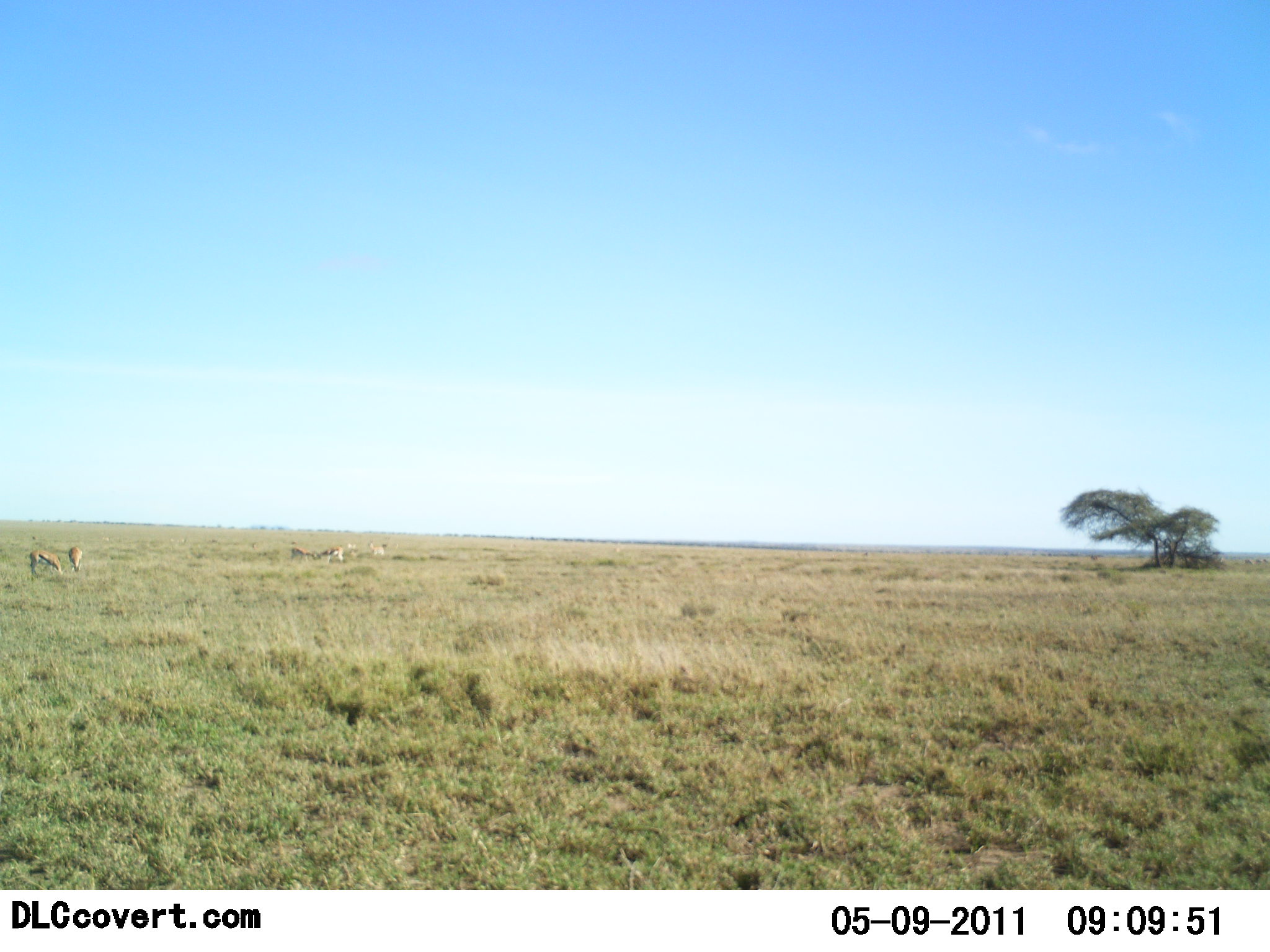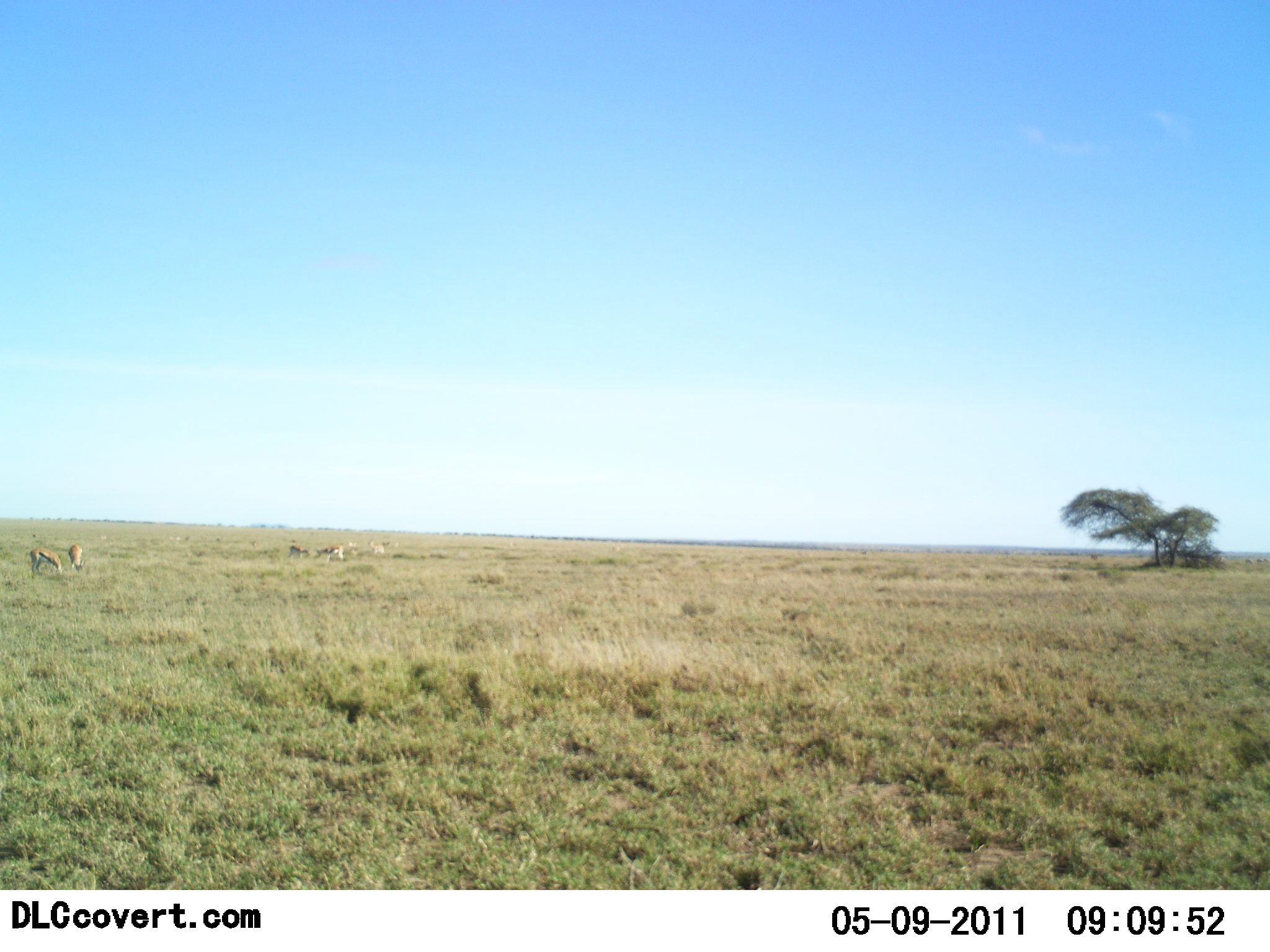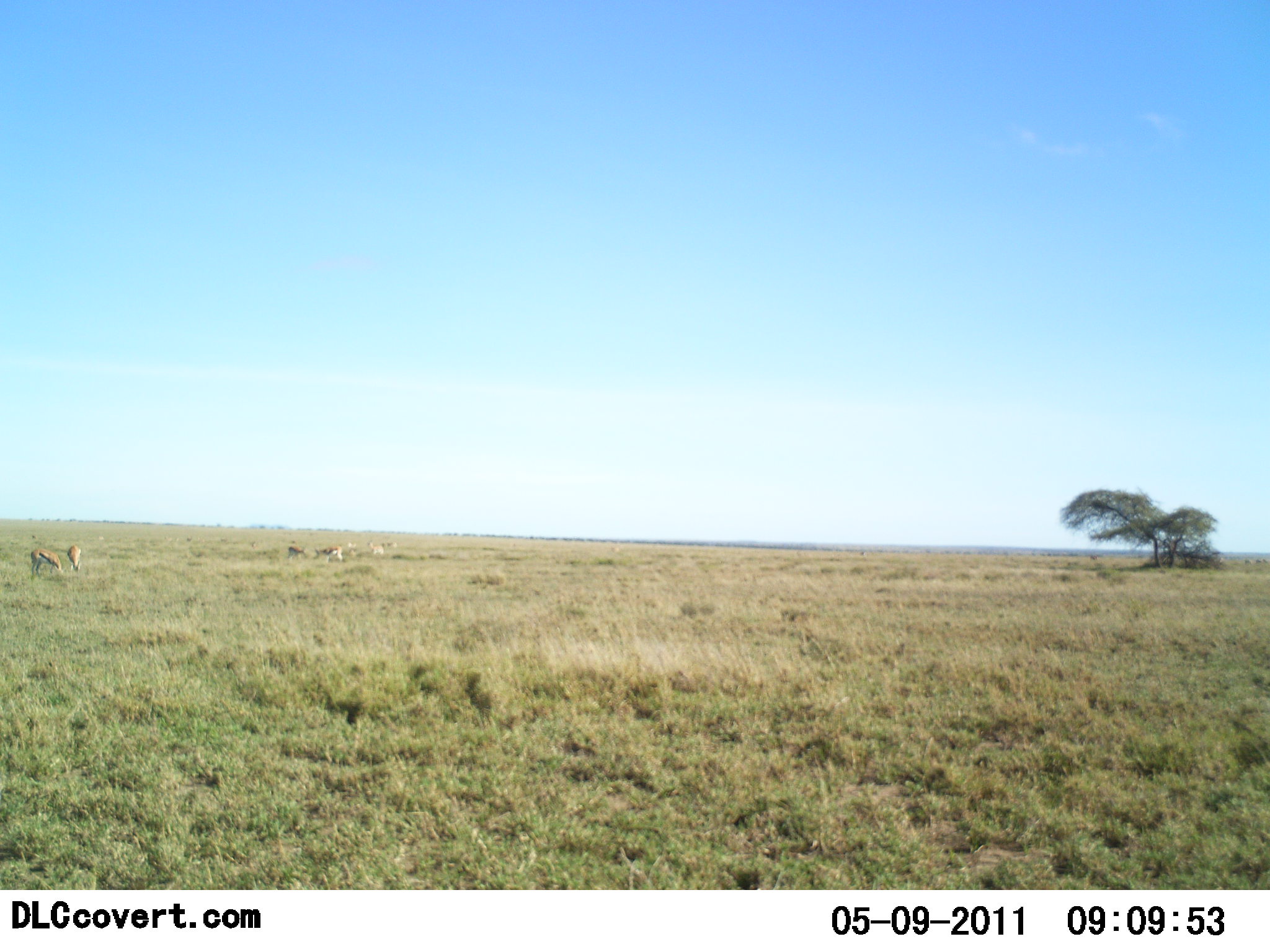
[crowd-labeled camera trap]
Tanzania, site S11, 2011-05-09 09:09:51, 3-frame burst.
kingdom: Animalia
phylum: Chordata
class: Mammalia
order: Artiodactyla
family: Bovidae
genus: Eudorcas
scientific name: Eudorcas thomsonii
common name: thomson's gazelle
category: gazellethomsons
Gazellethomsons (thomson's gazelle) (Eudorcas thomsonii), count 5. Behavior (volunteer vote fractions): standing 43%, resting 0%, moving 7%, interacting 7%. Young present (vote fraction): 0%. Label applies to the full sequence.